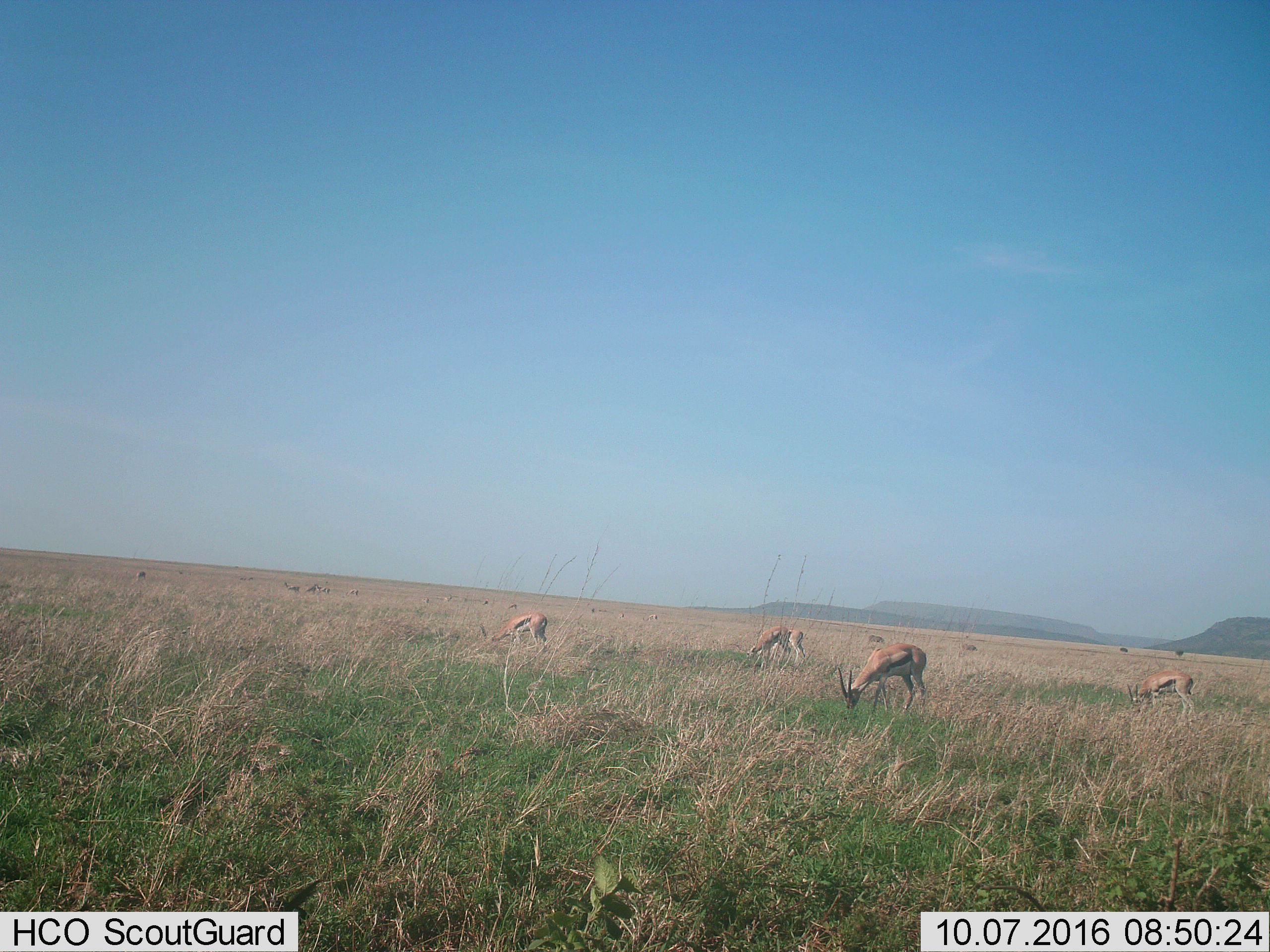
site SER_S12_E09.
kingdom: Animalia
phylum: Chordata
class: Mammalia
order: Artiodactyla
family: Bovidae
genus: Eudorcas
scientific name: Eudorcas thomsonii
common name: thomson's gazelle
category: gazellethomsons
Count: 11-50.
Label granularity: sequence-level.